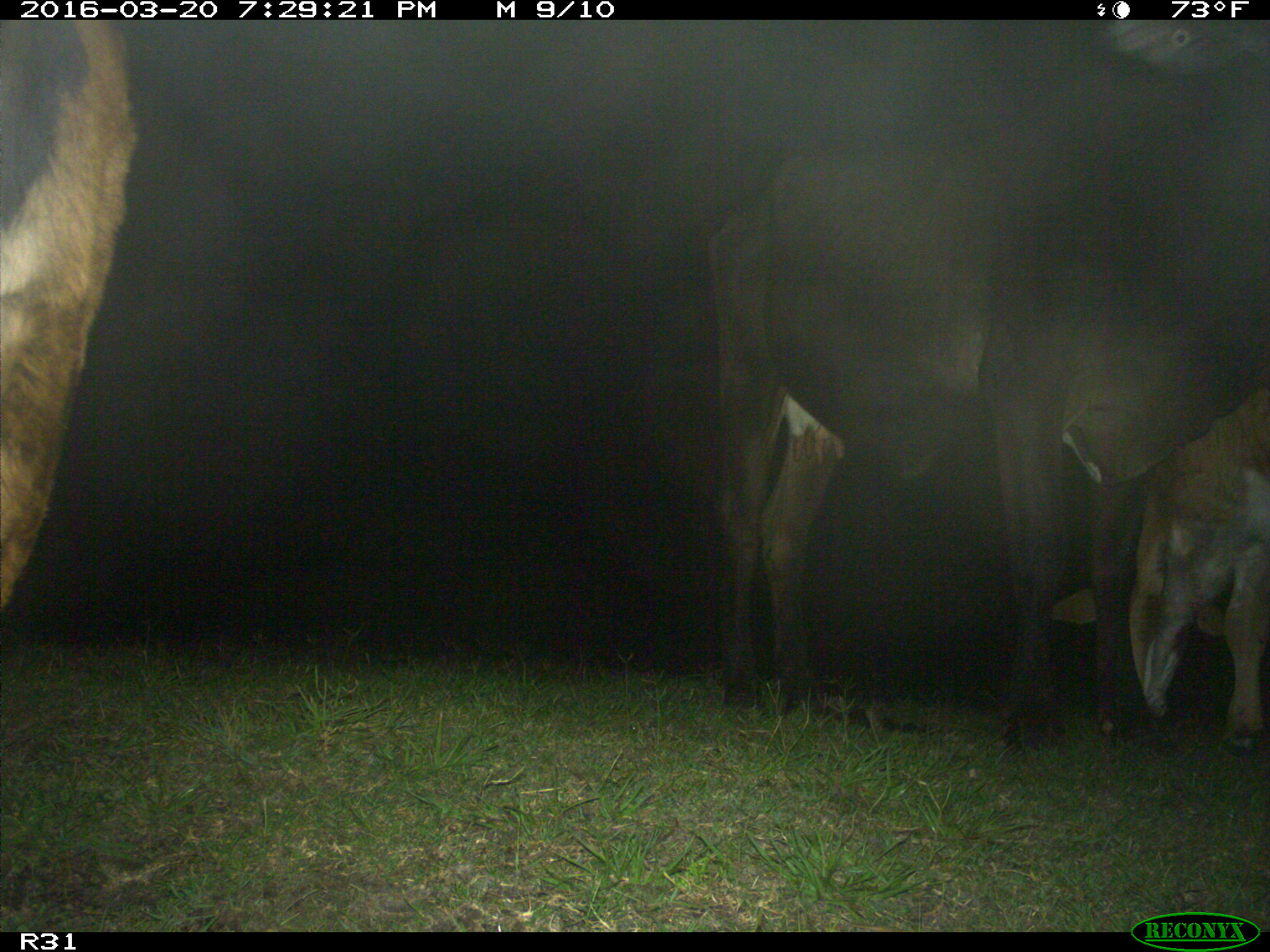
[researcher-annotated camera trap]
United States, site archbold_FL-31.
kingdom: Animalia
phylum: Chordata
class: Mammalia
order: Artiodactyla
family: Bovidae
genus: Bos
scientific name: Bos taurus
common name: domestic cow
Bos taurus (domestic cow).